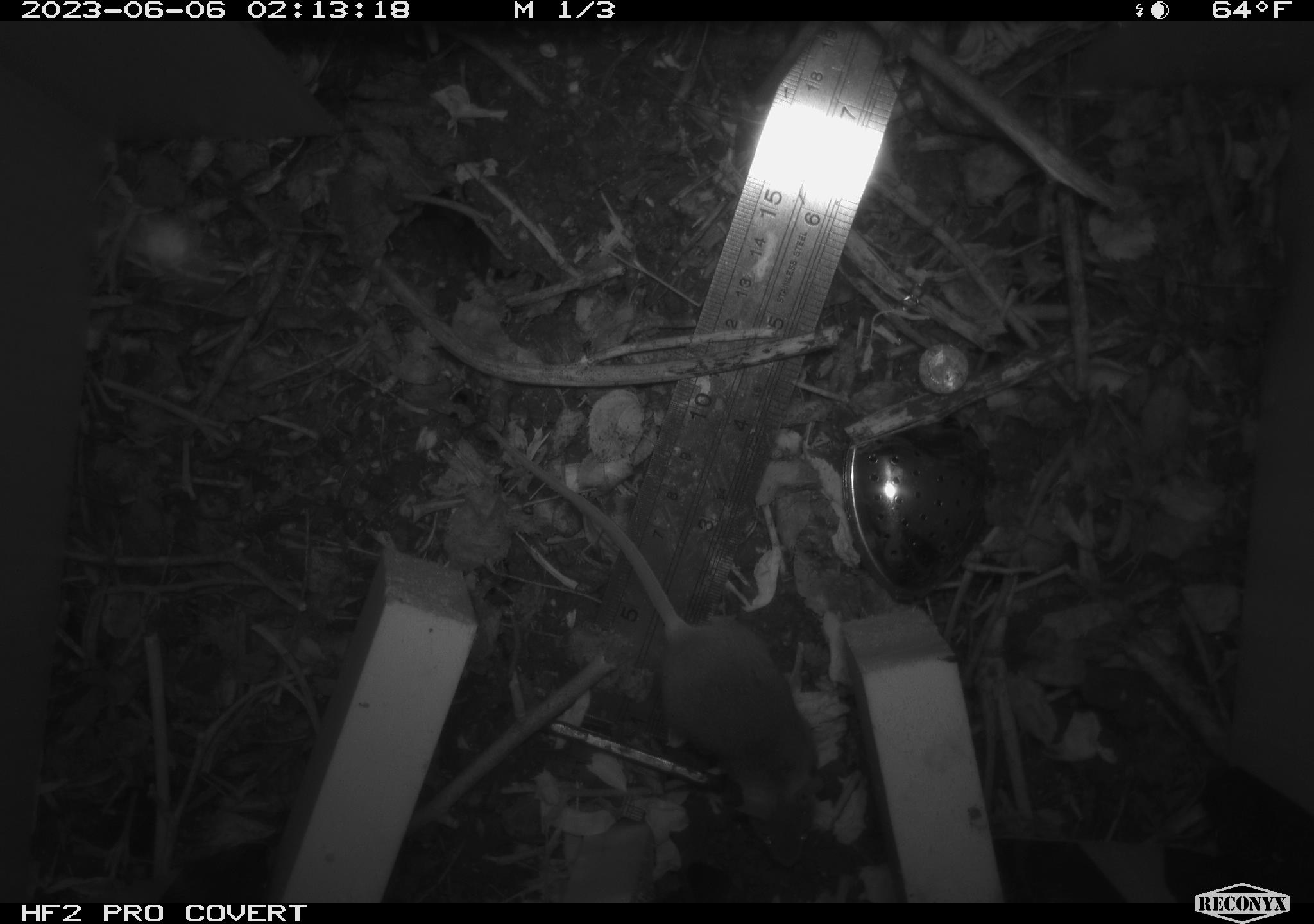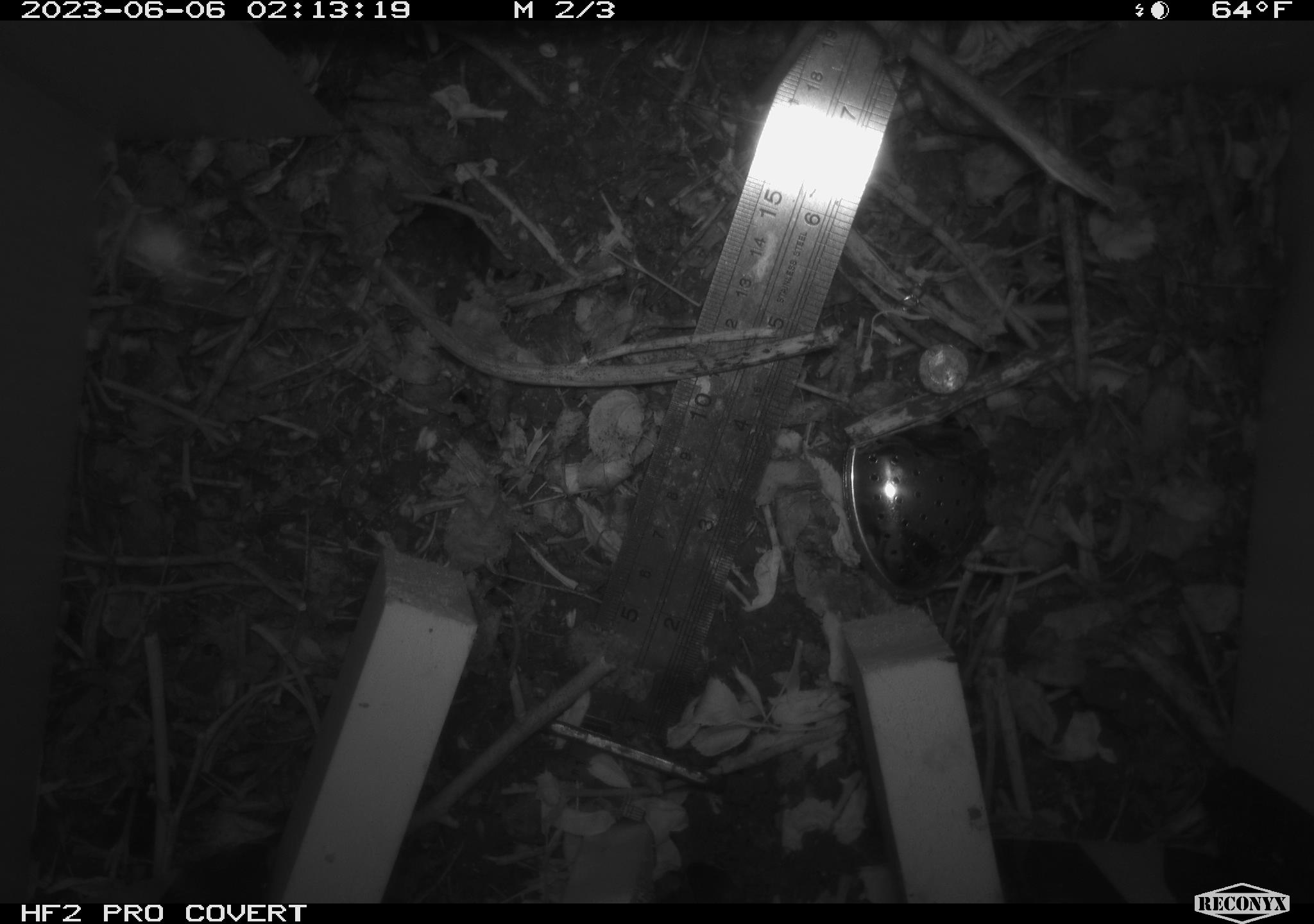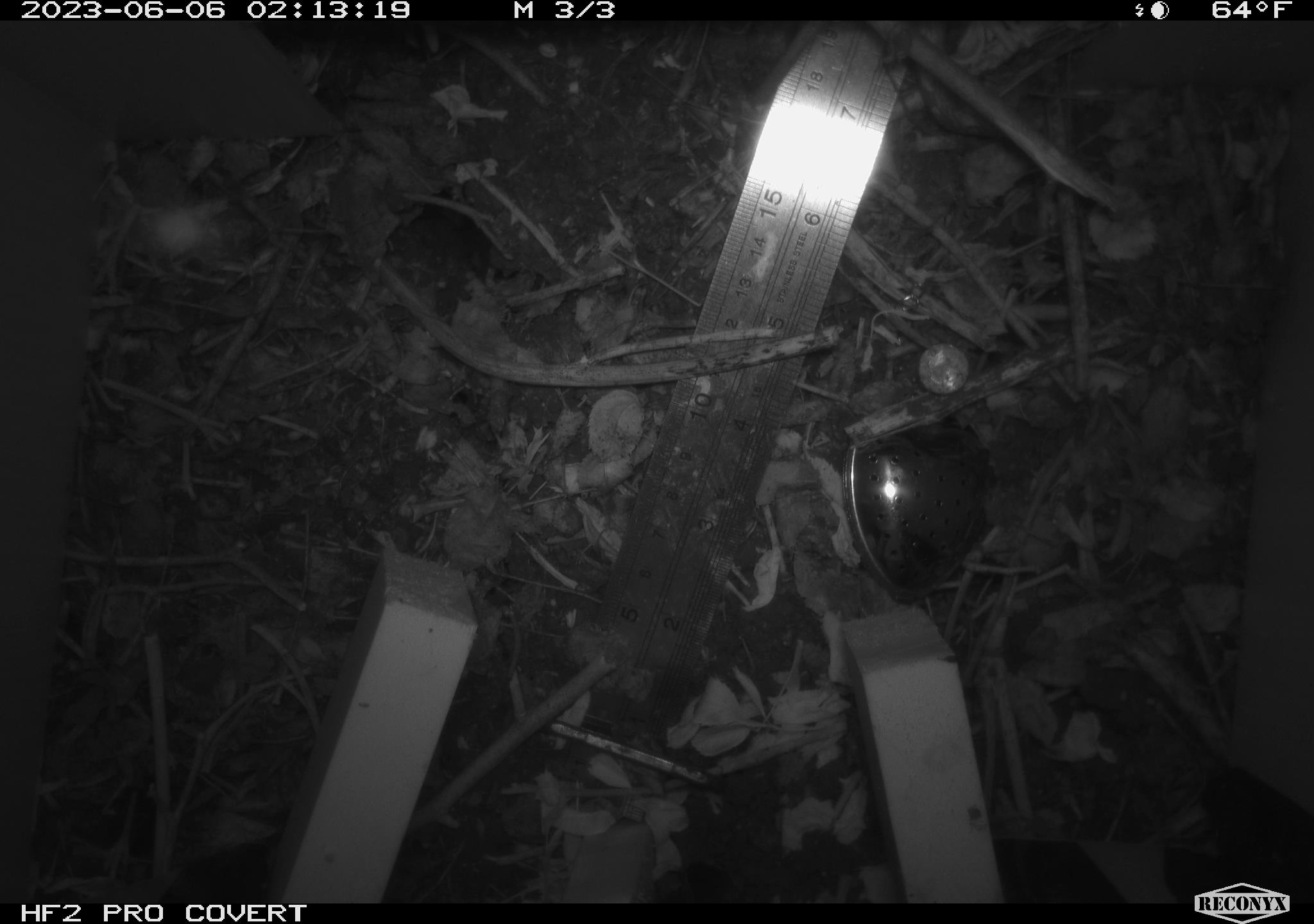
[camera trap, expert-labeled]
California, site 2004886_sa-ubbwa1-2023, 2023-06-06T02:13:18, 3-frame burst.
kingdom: Animalia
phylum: Chordata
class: Mammalia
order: Rodentia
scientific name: Rodentia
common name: rodent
Rodent (Rodentia).